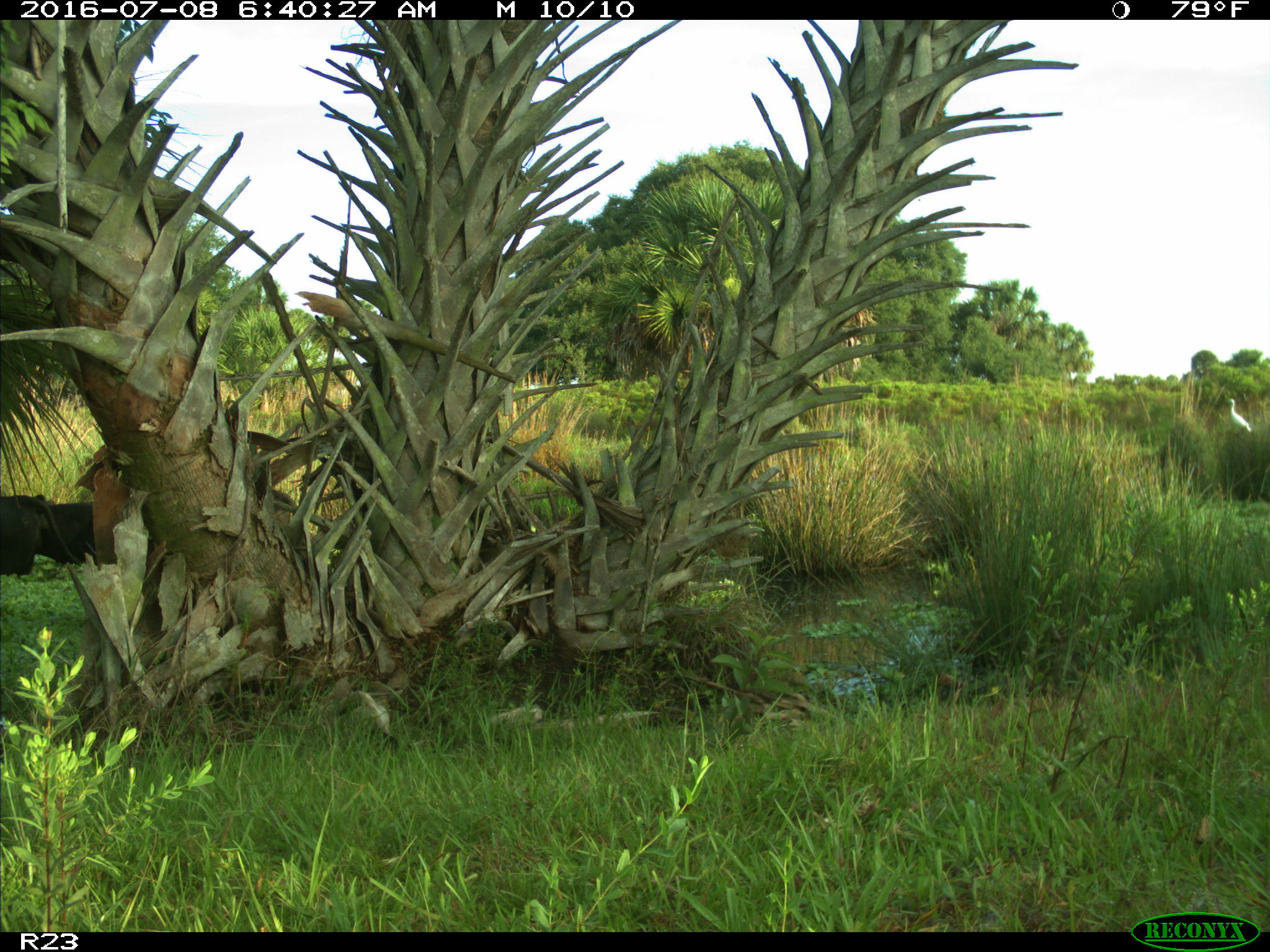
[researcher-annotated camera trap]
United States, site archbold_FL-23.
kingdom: Animalia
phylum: Chordata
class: Mammalia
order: Artiodactyla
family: Bovidae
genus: Bos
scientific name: Bos taurus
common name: domestic cow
Bos taurus (domestic cow).